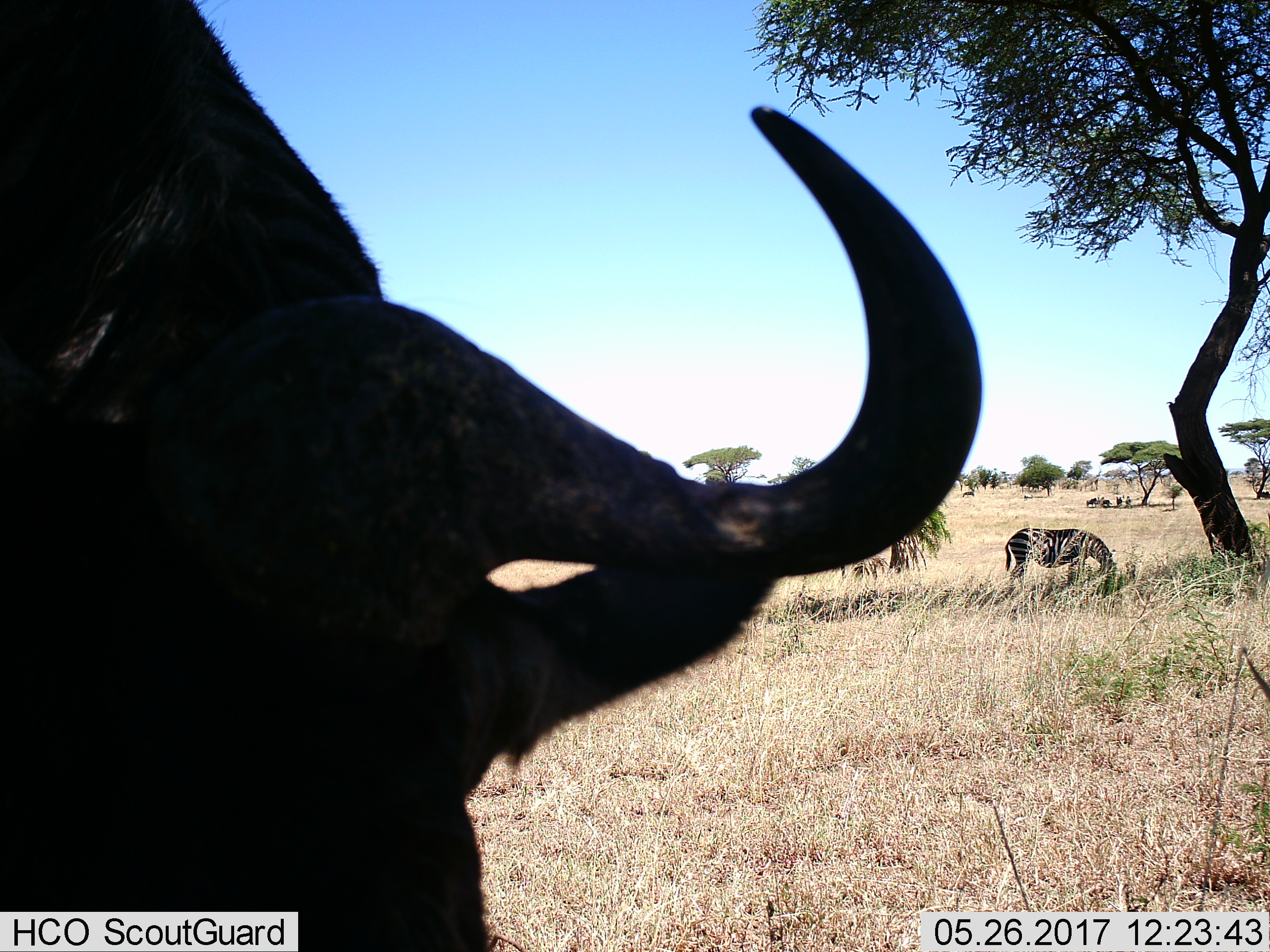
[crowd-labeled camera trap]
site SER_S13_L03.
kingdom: Animalia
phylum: Chordata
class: Mammalia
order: Artiodactyla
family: Bovidae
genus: Connochaetes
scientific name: Connochaetes taurinus taurinus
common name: blue wildebeest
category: wildebeestblue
Wildebeestblue (blue wildebeest) (Connochaetes taurinus taurinus), count 2. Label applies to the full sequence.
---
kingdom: Animalia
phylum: Chordata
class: Mammalia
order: Perissodactyla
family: Equidae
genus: Equus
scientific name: Equus quagga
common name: plains zebra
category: zebraplains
Zebraplains (plains zebra) (Equus quagga), count 2. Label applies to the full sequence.